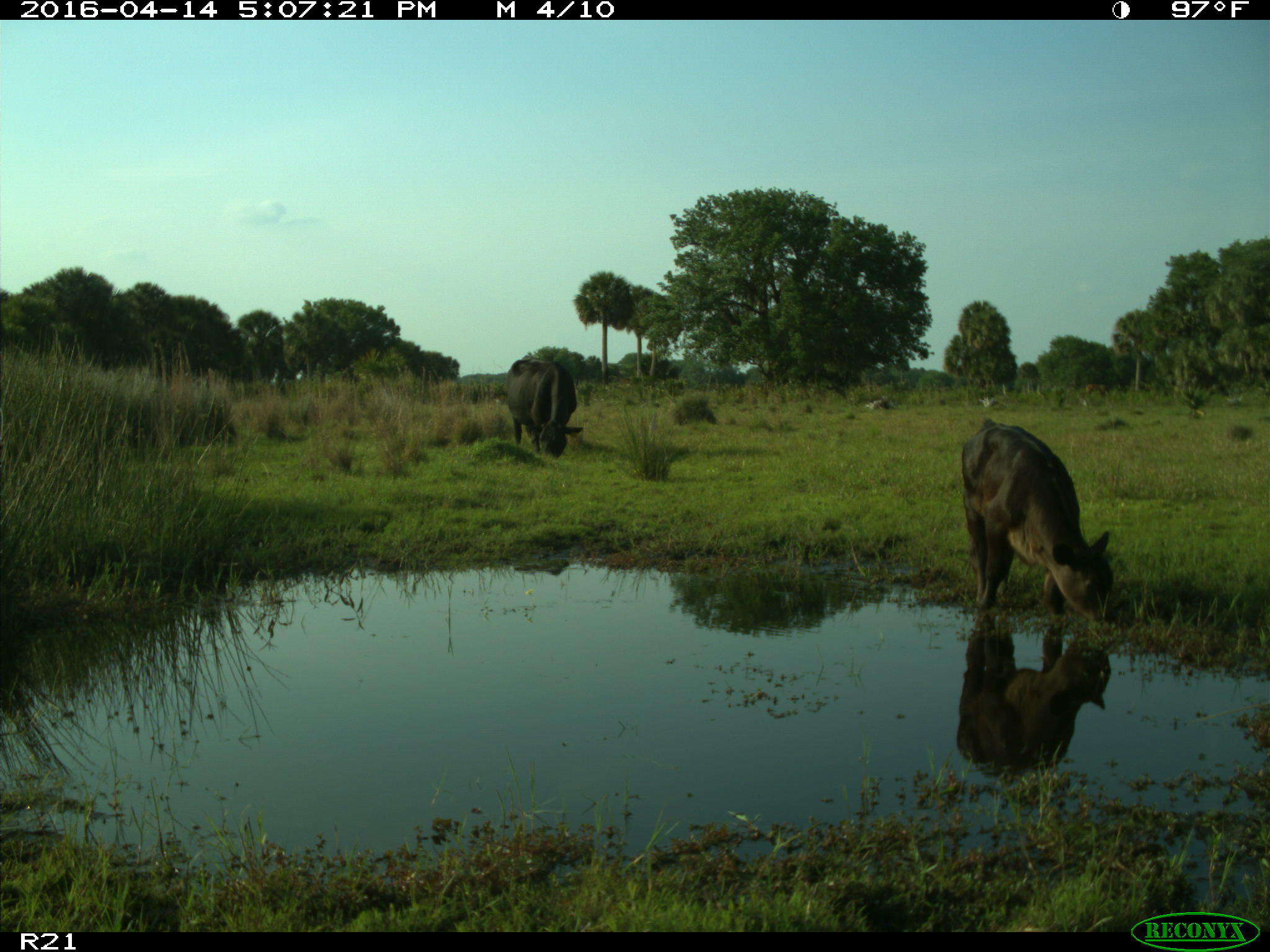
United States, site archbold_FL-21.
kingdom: Animalia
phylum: Chordata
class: Mammalia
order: Artiodactyla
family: Bovidae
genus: Bos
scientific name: Bos taurus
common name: domestic cow